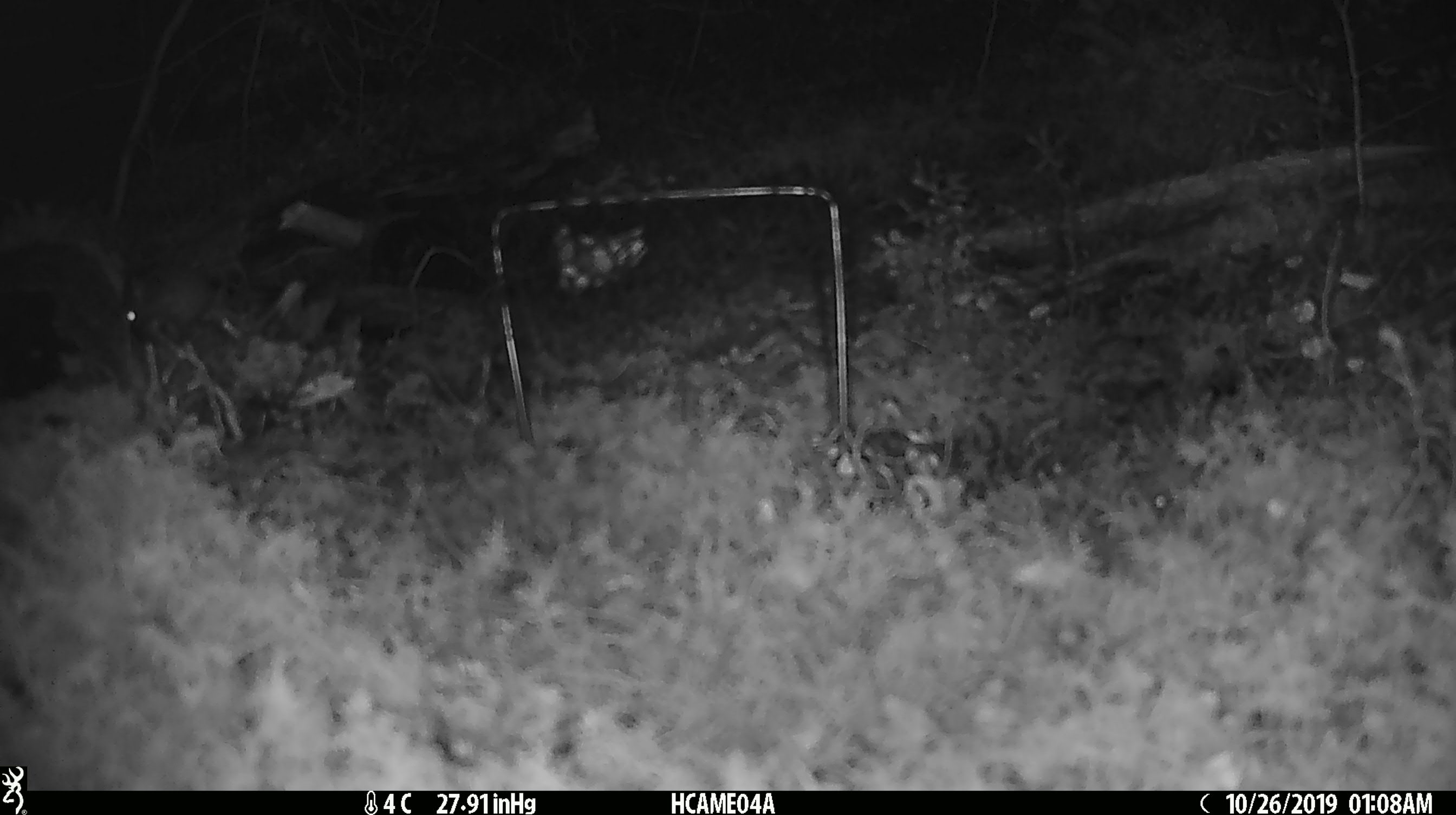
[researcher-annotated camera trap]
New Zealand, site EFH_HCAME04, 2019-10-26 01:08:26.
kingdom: Animalia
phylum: Chordata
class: Mammalia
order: Rodentia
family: Muridae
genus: Mus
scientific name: Mus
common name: mouse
Mouse (Mus).